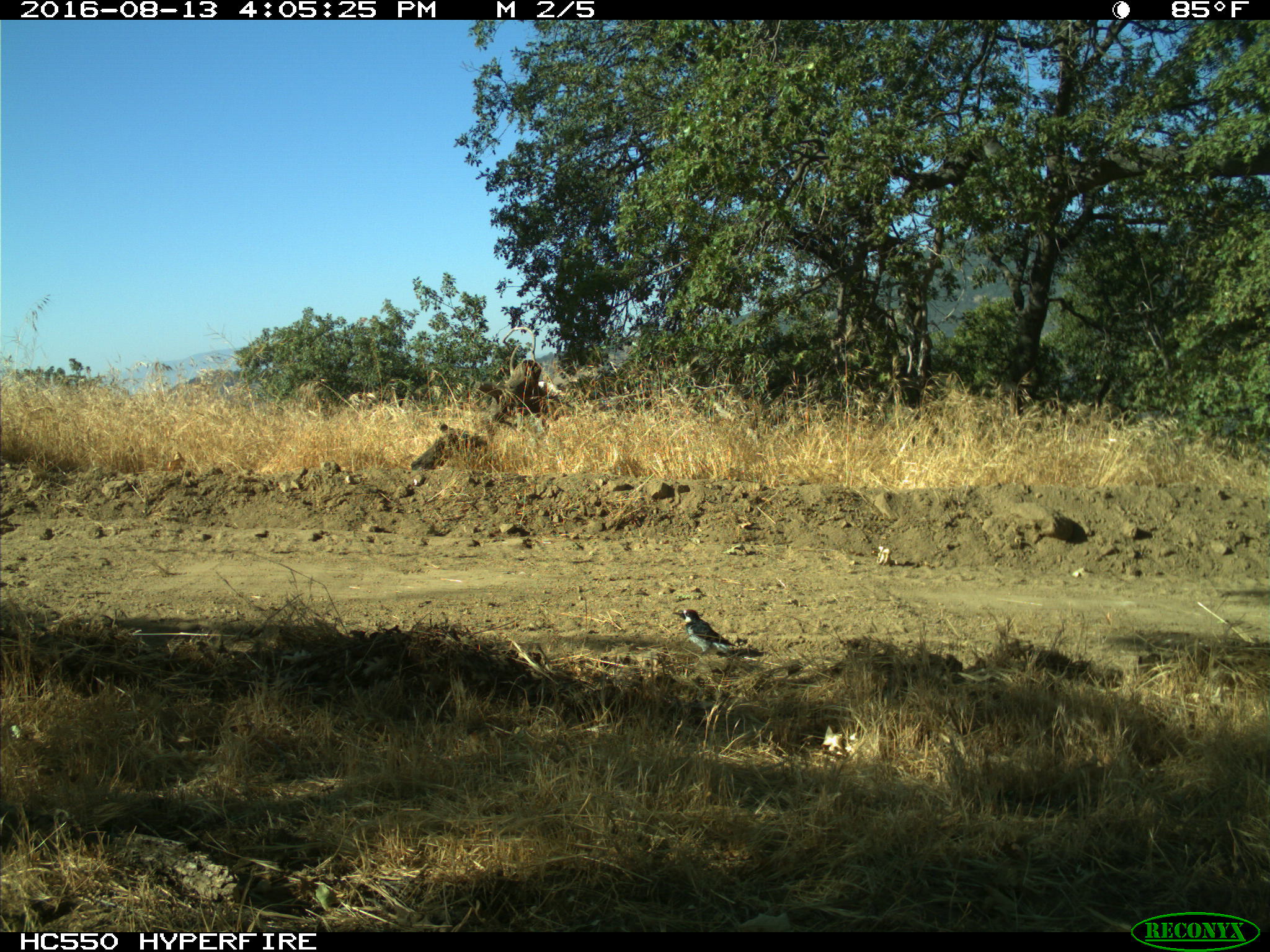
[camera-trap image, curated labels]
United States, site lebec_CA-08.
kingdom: Animalia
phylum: Chordata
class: Aves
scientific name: Aves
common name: birds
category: unidentified bird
Unidentified bird (birds) (Aves).